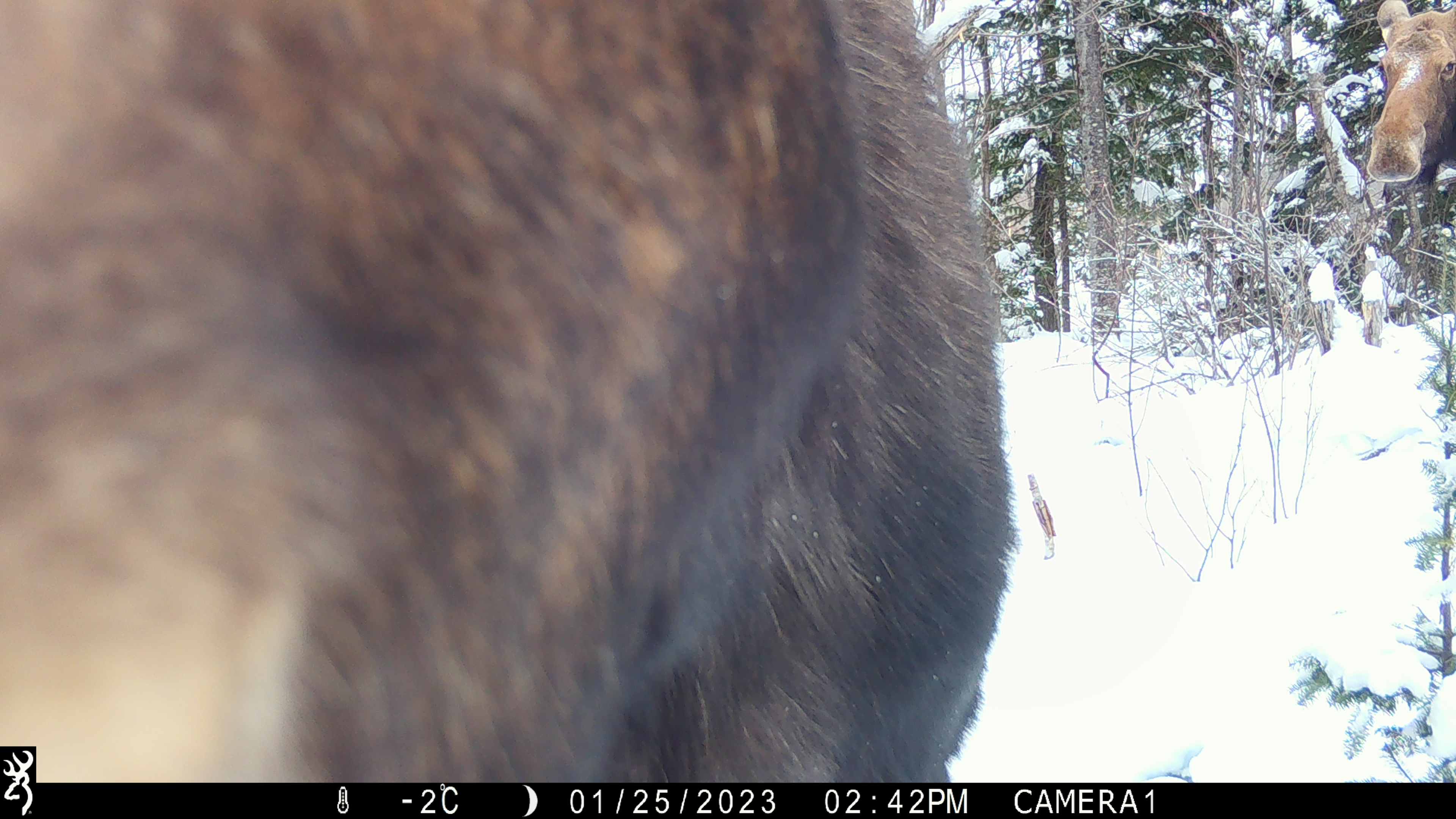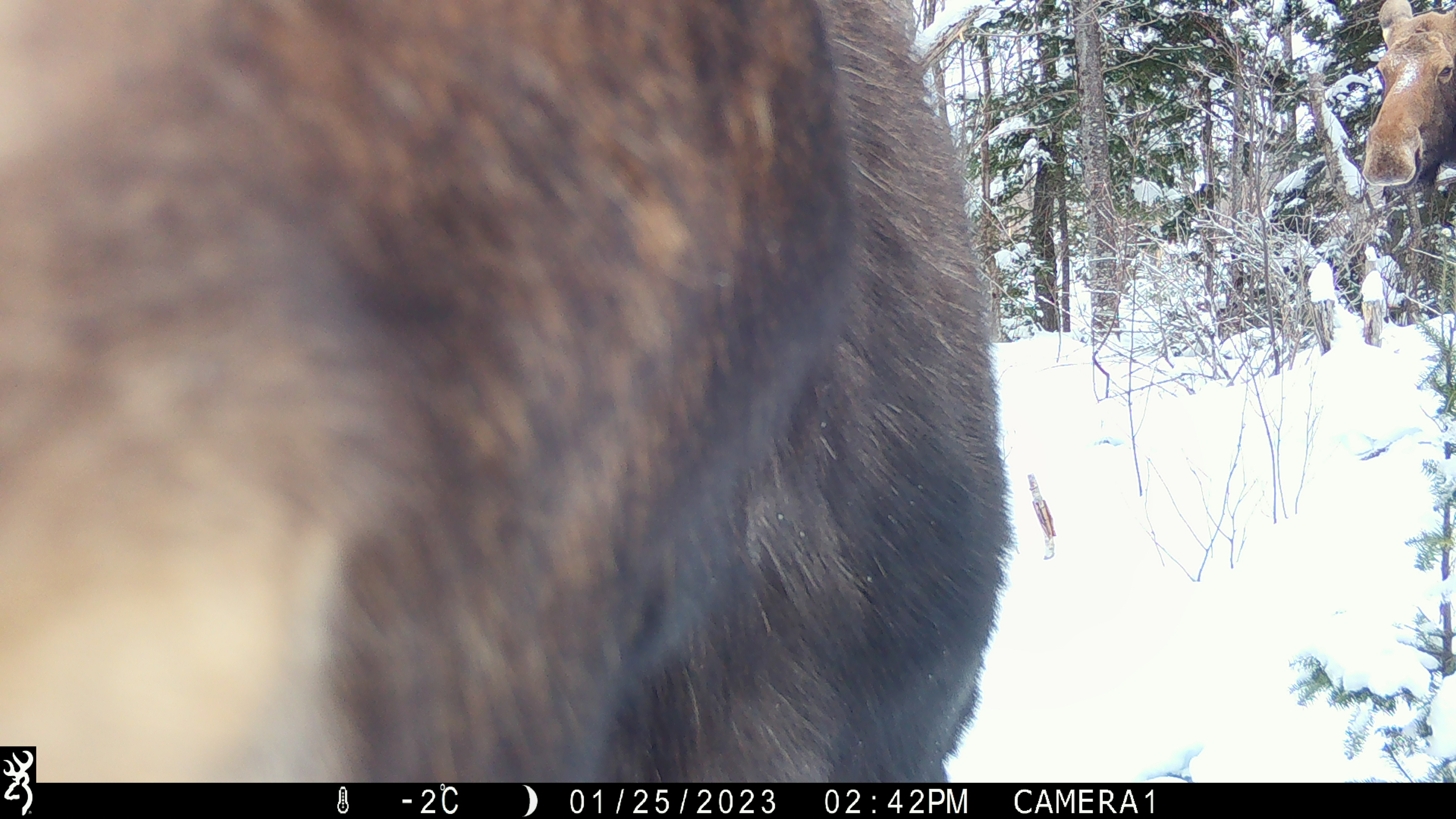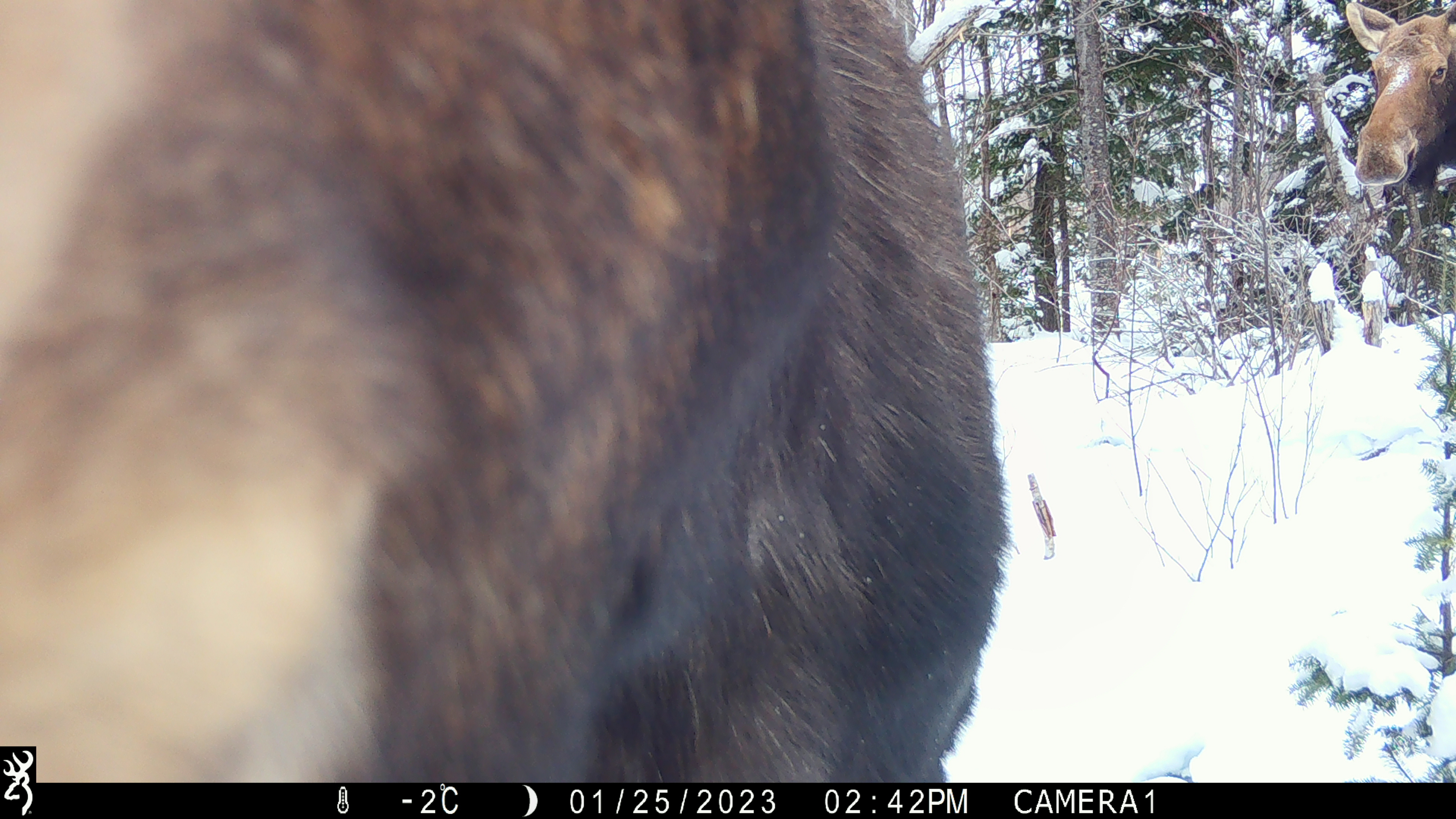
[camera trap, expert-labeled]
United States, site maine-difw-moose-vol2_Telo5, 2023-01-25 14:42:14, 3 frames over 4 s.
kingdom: Animalia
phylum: Chordata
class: Mammalia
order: Artiodactyla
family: Cervidae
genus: Alces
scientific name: Alces alces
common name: moose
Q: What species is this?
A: Moose (Alces alces).